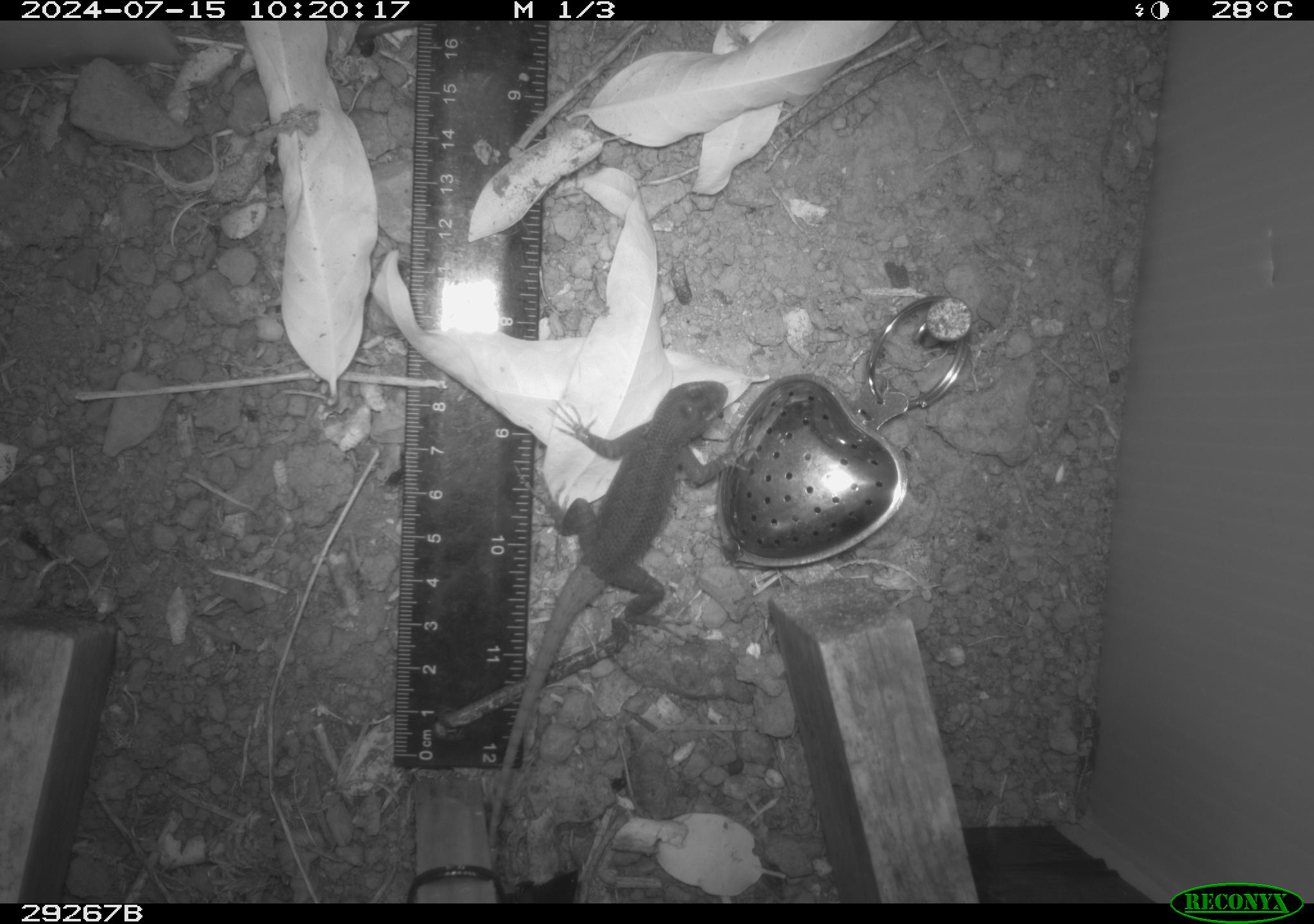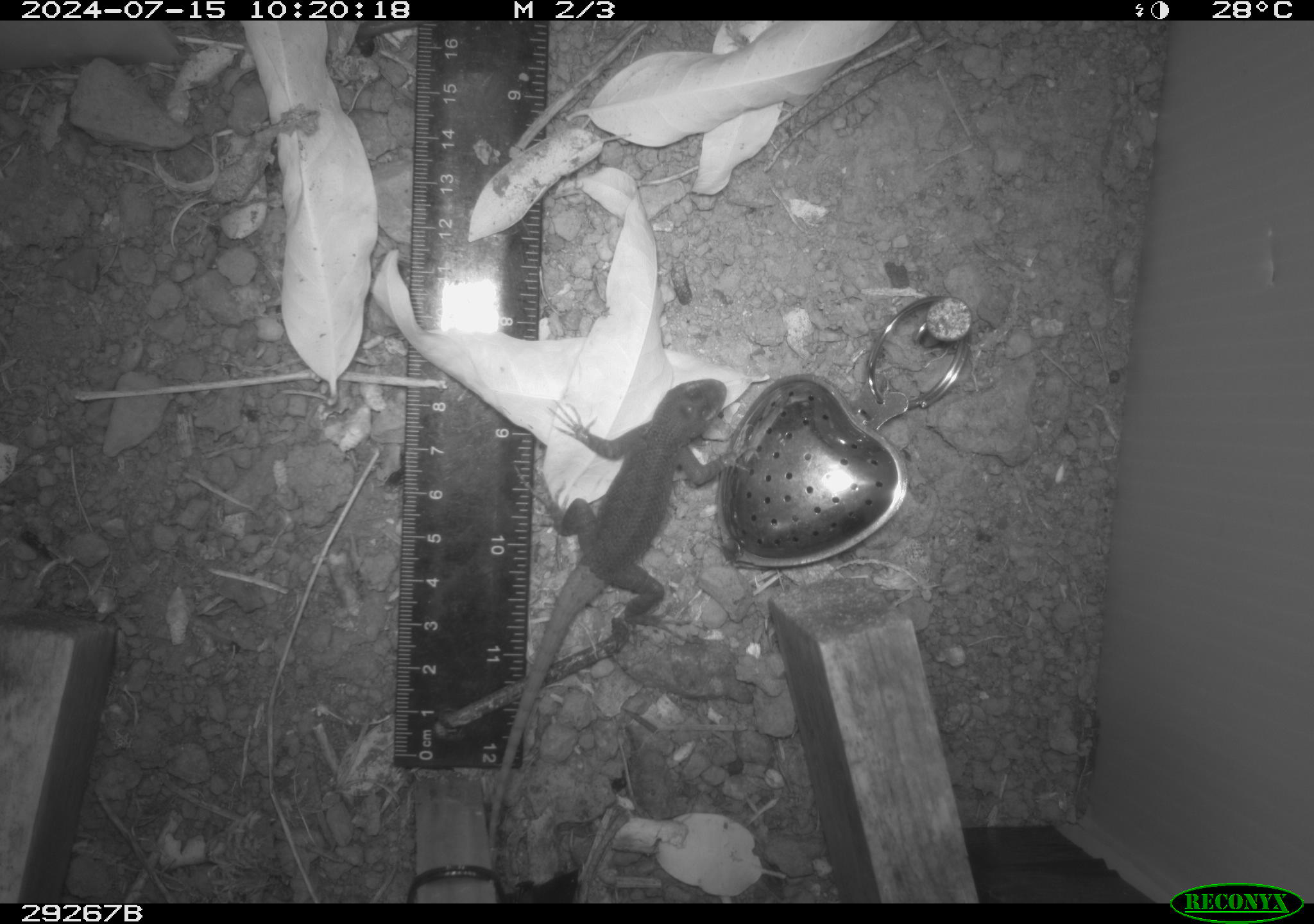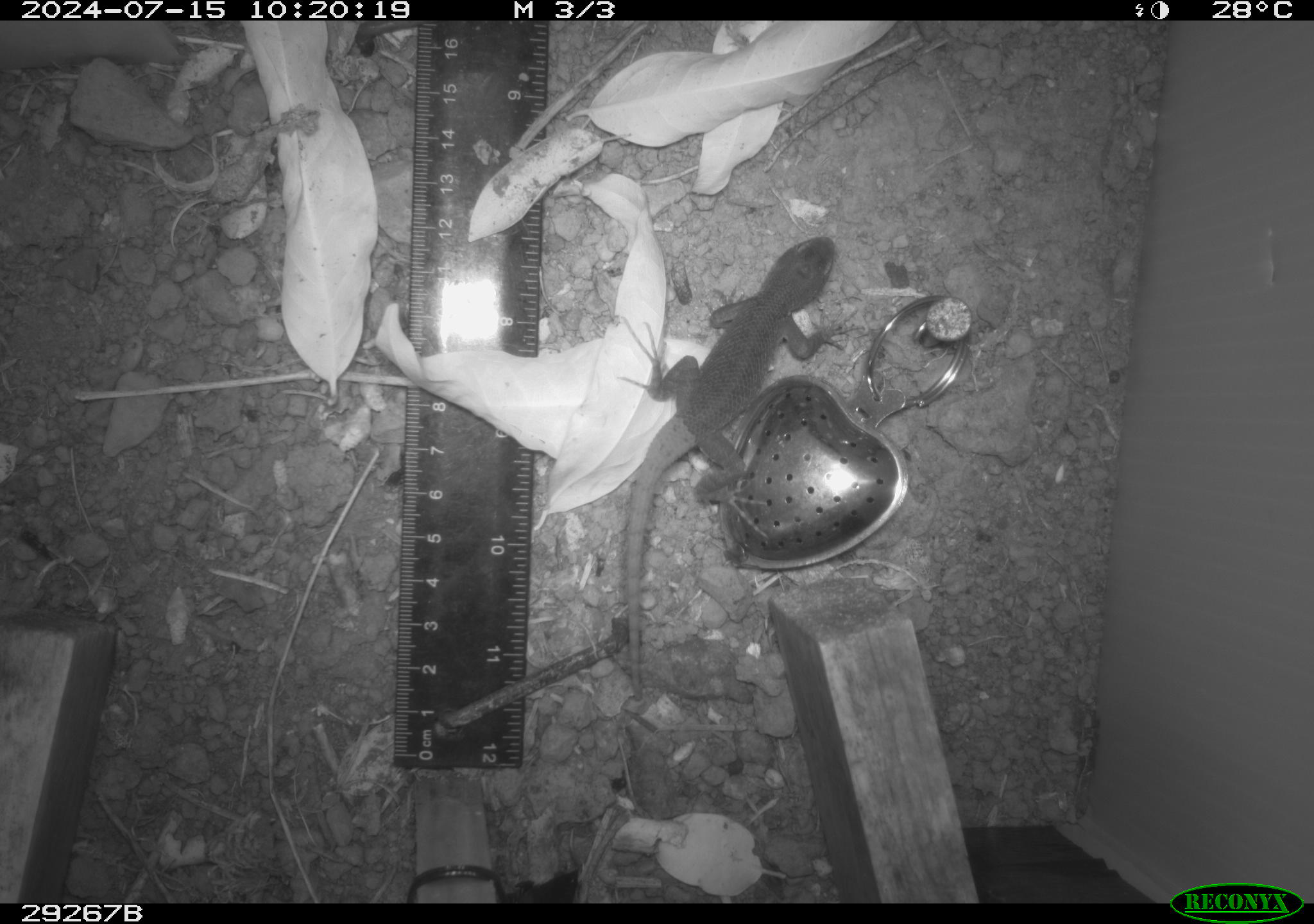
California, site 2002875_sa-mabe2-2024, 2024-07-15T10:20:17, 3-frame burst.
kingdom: Animalia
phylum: Chordata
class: Reptilia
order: Squamata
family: Phrynosomatidae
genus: Sceloporus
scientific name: Sceloporus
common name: spiny lizards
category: sceloporus species